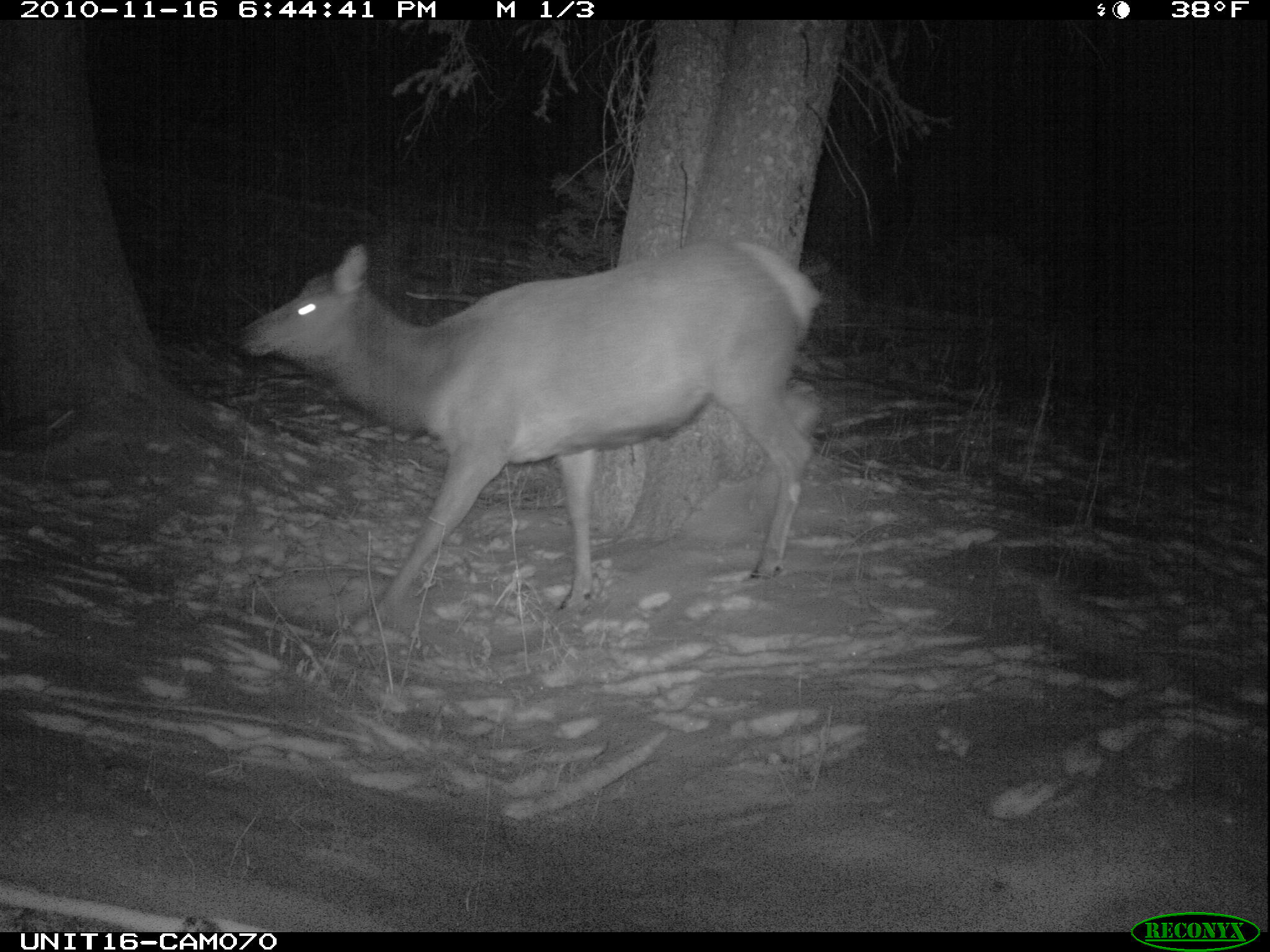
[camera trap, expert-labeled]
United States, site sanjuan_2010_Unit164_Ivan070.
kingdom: Animalia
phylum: Chordata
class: Mammalia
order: Artiodactyla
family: Cervidae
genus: Cervus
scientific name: Cervus elaphus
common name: red deer